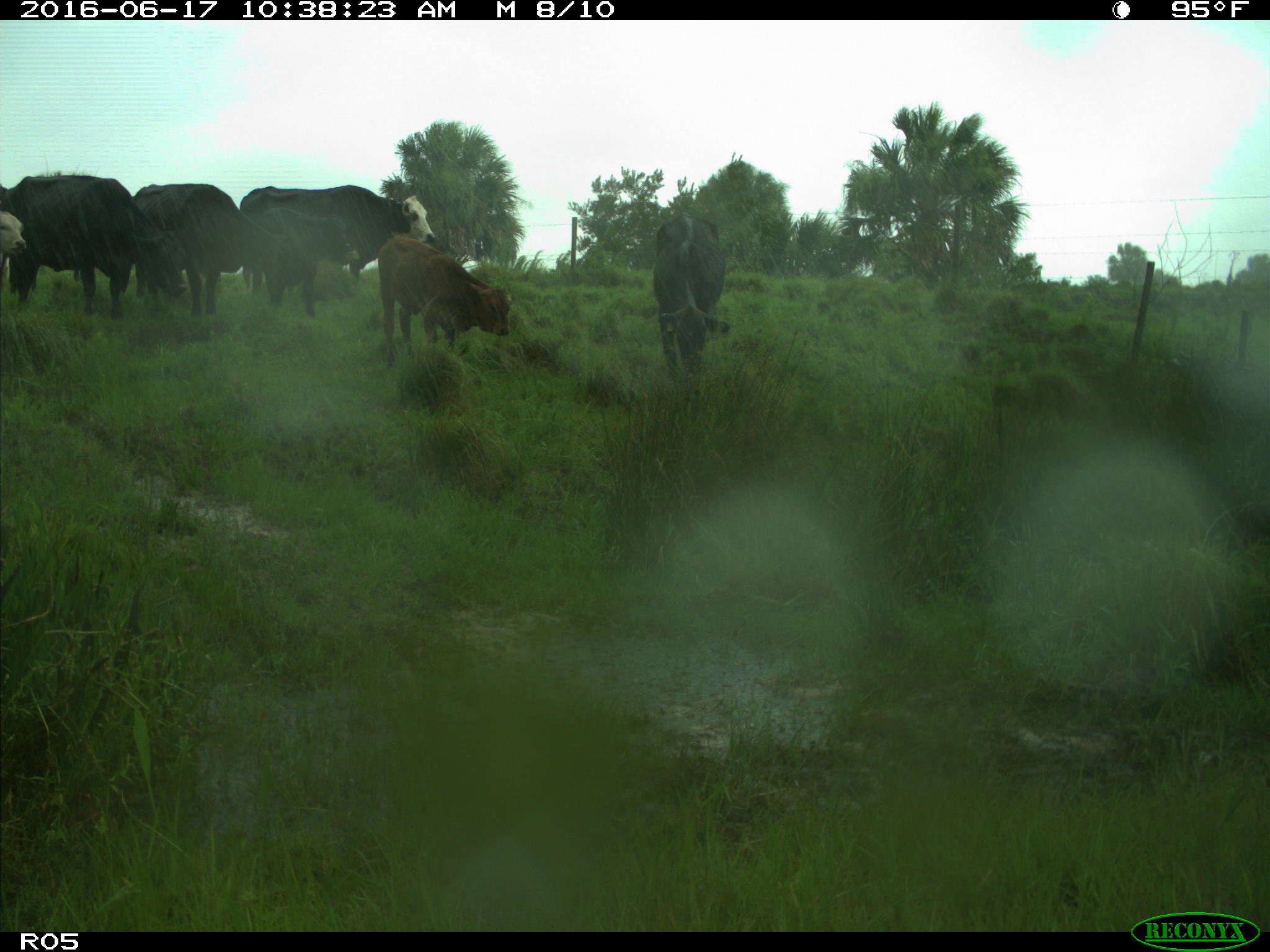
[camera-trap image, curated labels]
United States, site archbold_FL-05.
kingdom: Animalia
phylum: Chordata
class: Mammalia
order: Artiodactyla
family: Bovidae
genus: Bos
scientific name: Bos taurus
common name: domestic cow